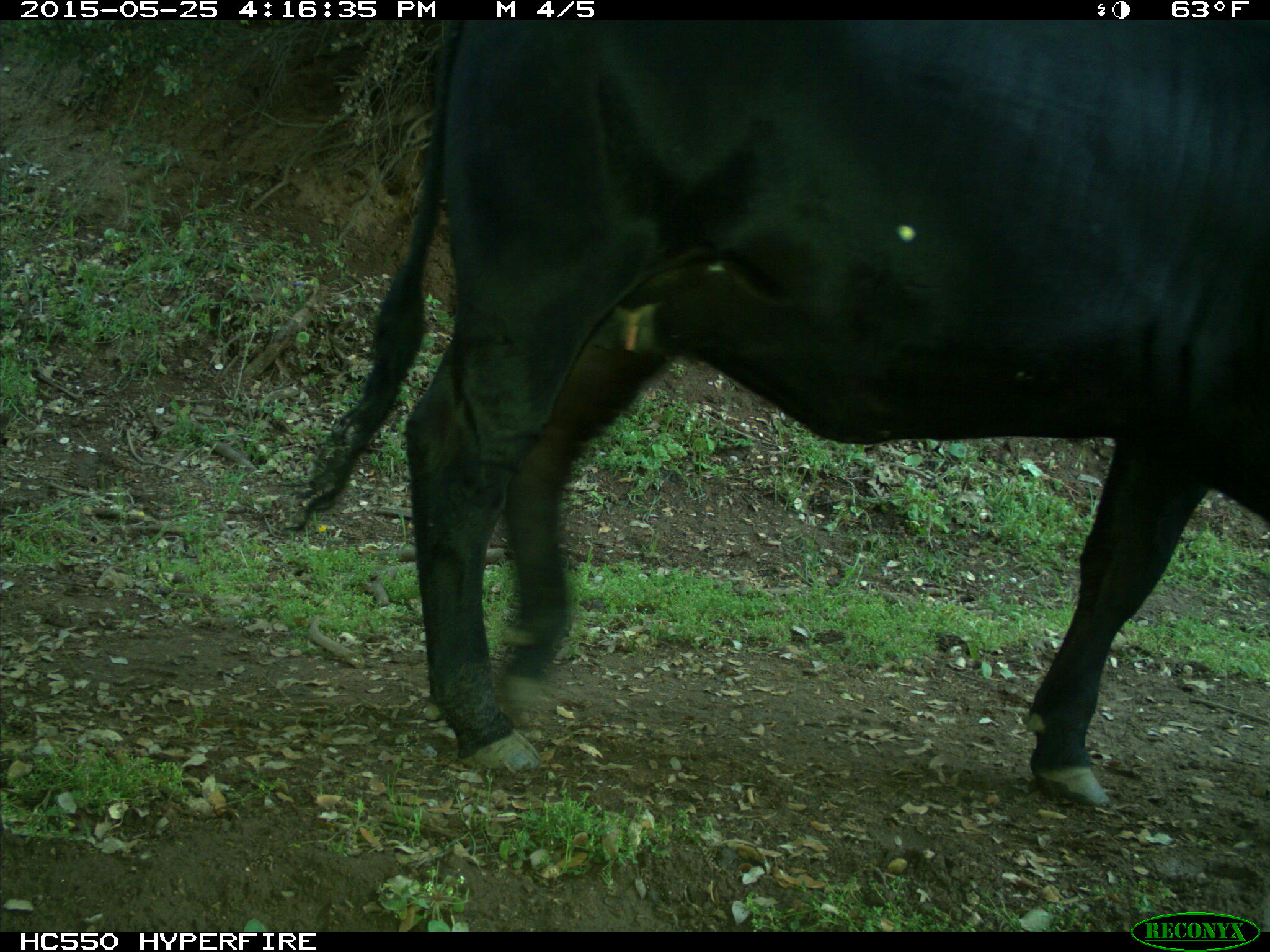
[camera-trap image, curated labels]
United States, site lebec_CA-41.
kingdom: Animalia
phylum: Chordata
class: Mammalia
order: Artiodactyla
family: Bovidae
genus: Bos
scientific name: Bos taurus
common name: domestic cow